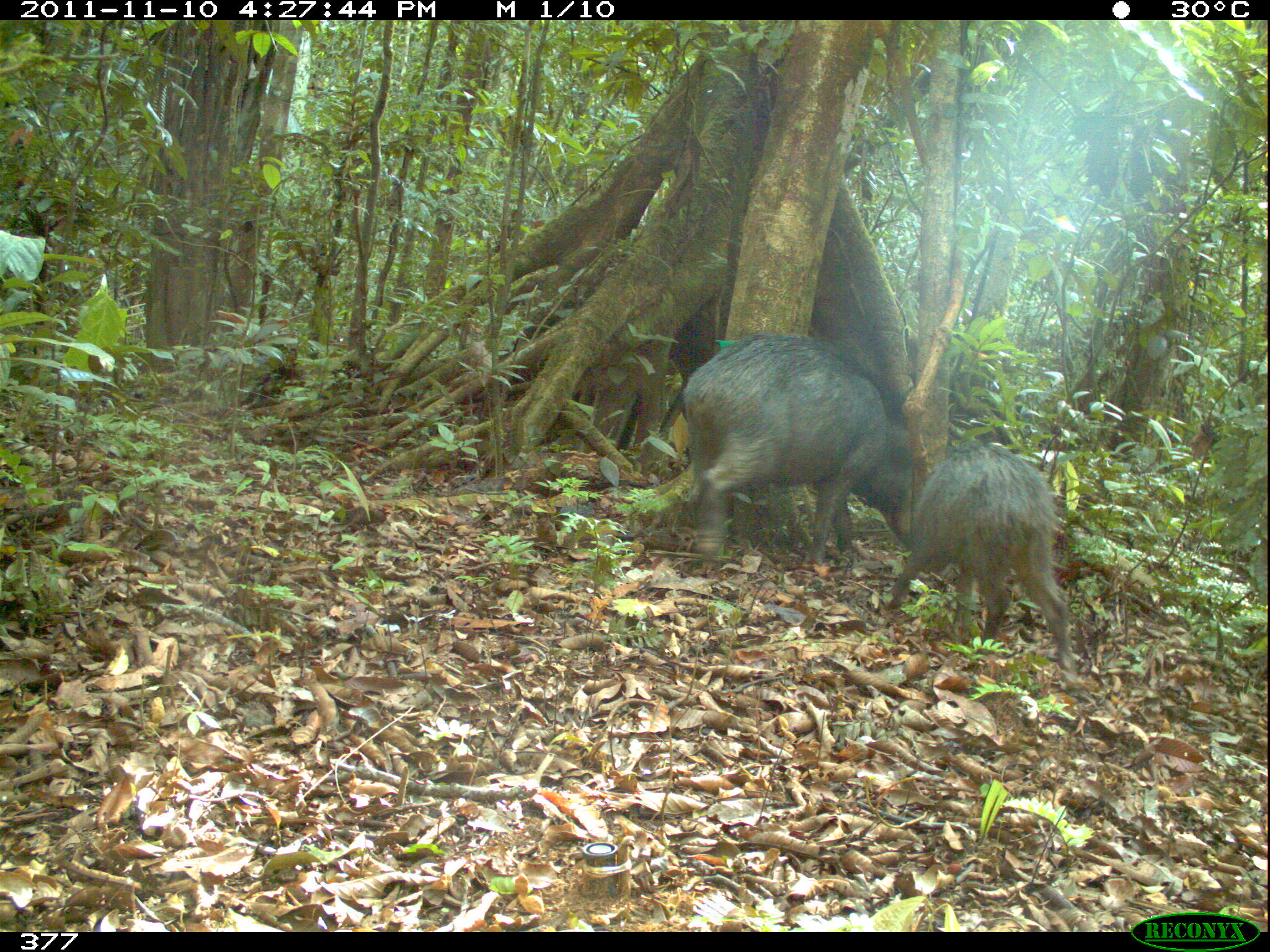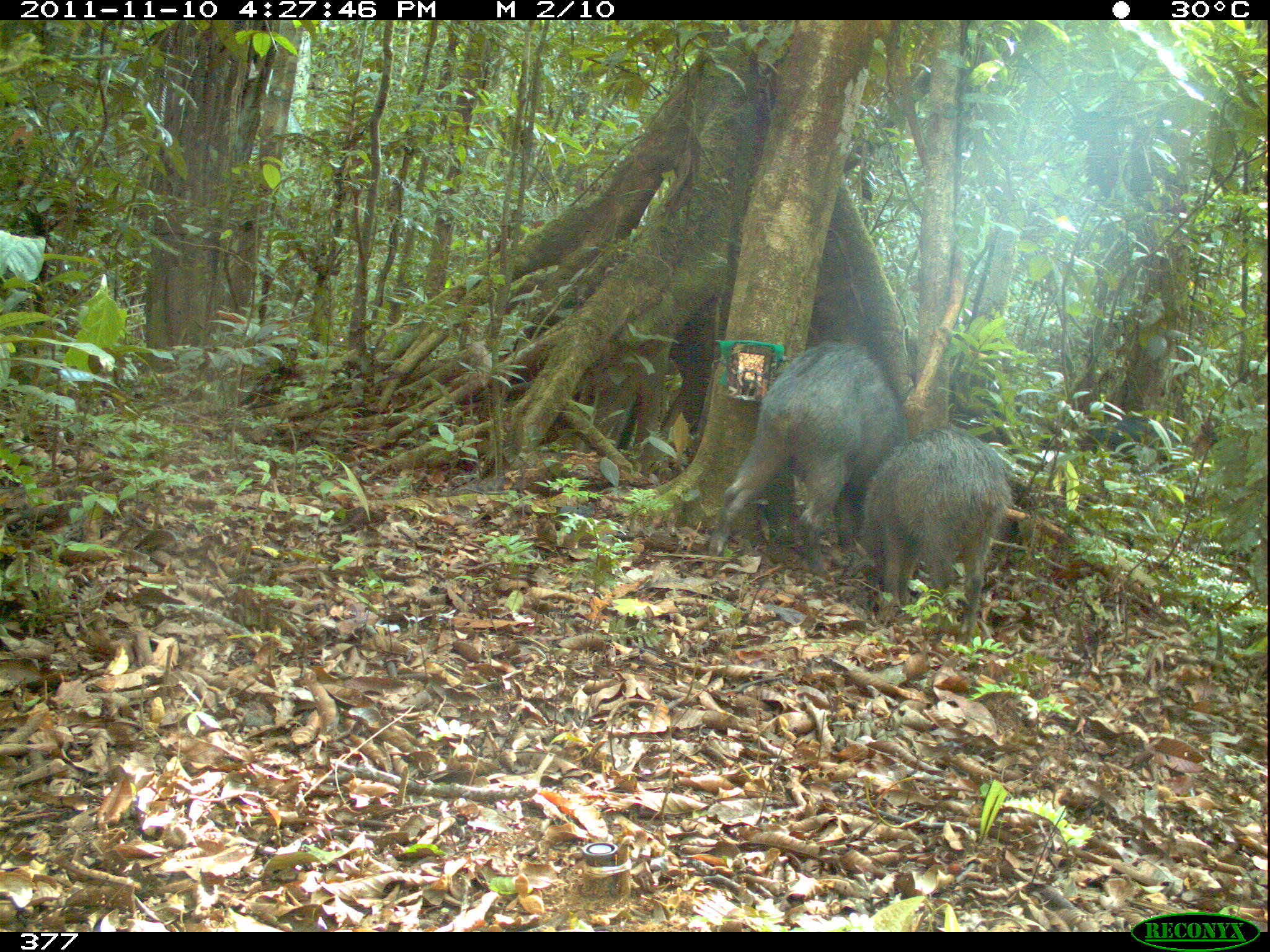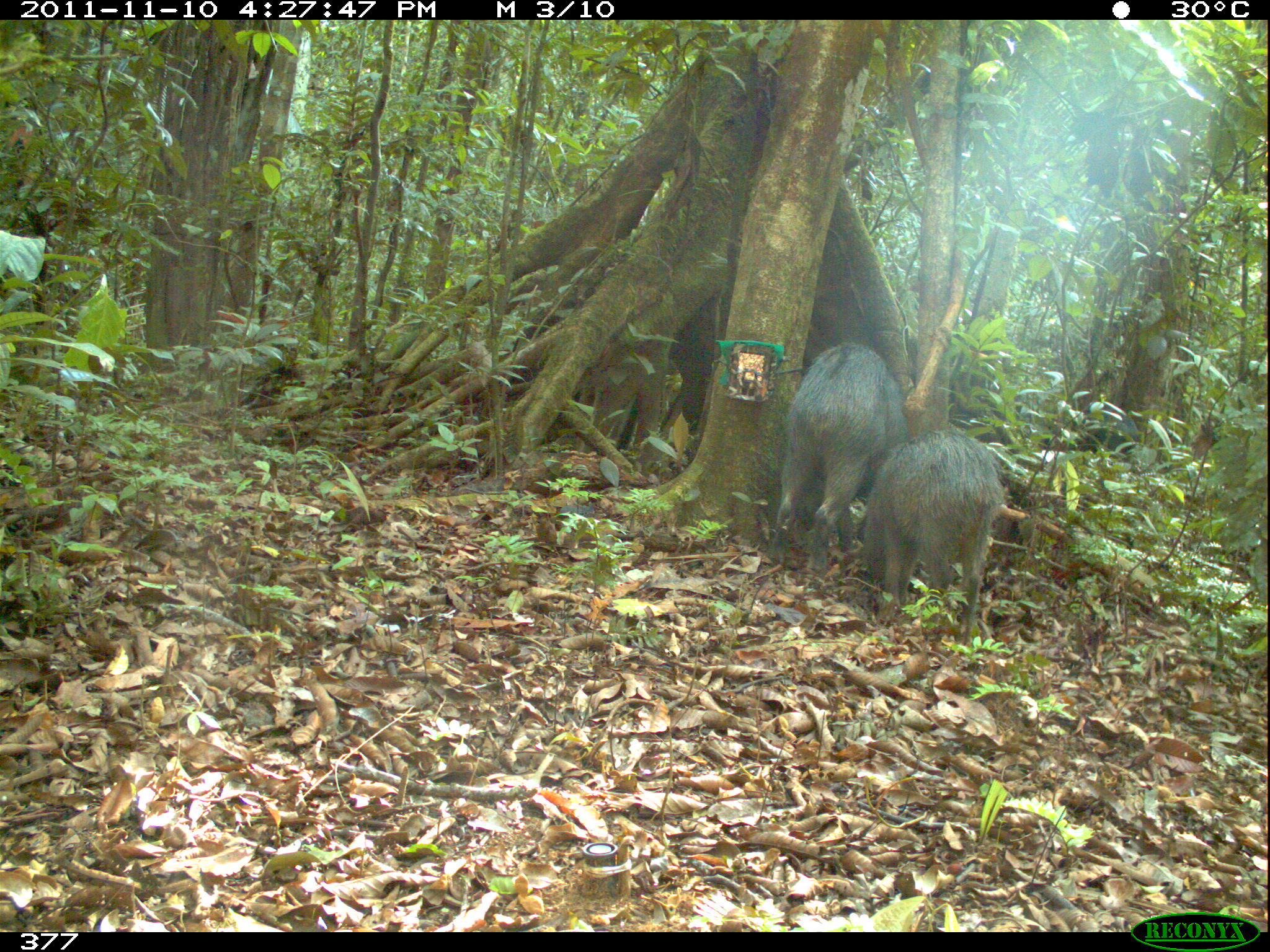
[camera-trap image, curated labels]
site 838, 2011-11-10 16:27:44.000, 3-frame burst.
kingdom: Animalia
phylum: Chordata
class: Mammalia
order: Artiodactyla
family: Tayassuidae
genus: Tayassu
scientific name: Tayassu pecari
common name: white-lipped peccary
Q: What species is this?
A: Tayassu pecari (white-lipped peccary).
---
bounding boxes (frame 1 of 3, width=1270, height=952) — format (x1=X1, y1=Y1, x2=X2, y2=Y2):
tayassu pecari: (x1=681, y1=331, x2=915, y2=567); (x1=885, y1=441, x2=1081, y2=694)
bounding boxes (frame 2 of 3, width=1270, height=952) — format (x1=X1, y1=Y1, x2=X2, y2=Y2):
tayassu pecari: (x1=706, y1=341, x2=908, y2=608); (x1=855, y1=428, x2=1009, y2=643); (x1=1081, y1=416, x2=1168, y2=461)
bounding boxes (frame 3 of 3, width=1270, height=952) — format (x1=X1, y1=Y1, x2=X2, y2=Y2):
tayassu pecari: (x1=769, y1=343, x2=908, y2=588); (x1=860, y1=428, x2=1005, y2=651); (x1=1072, y1=401, x2=1143, y2=464)